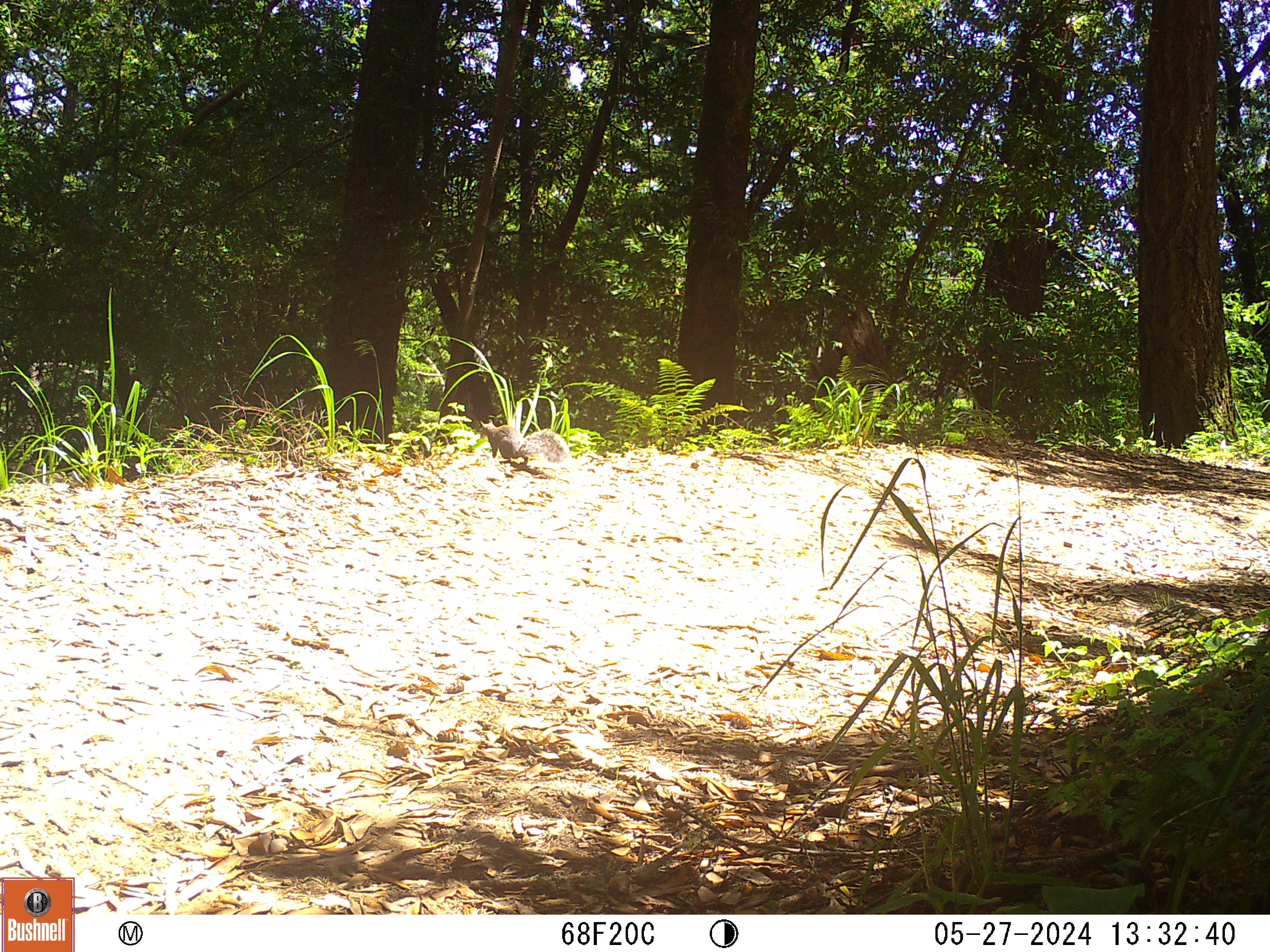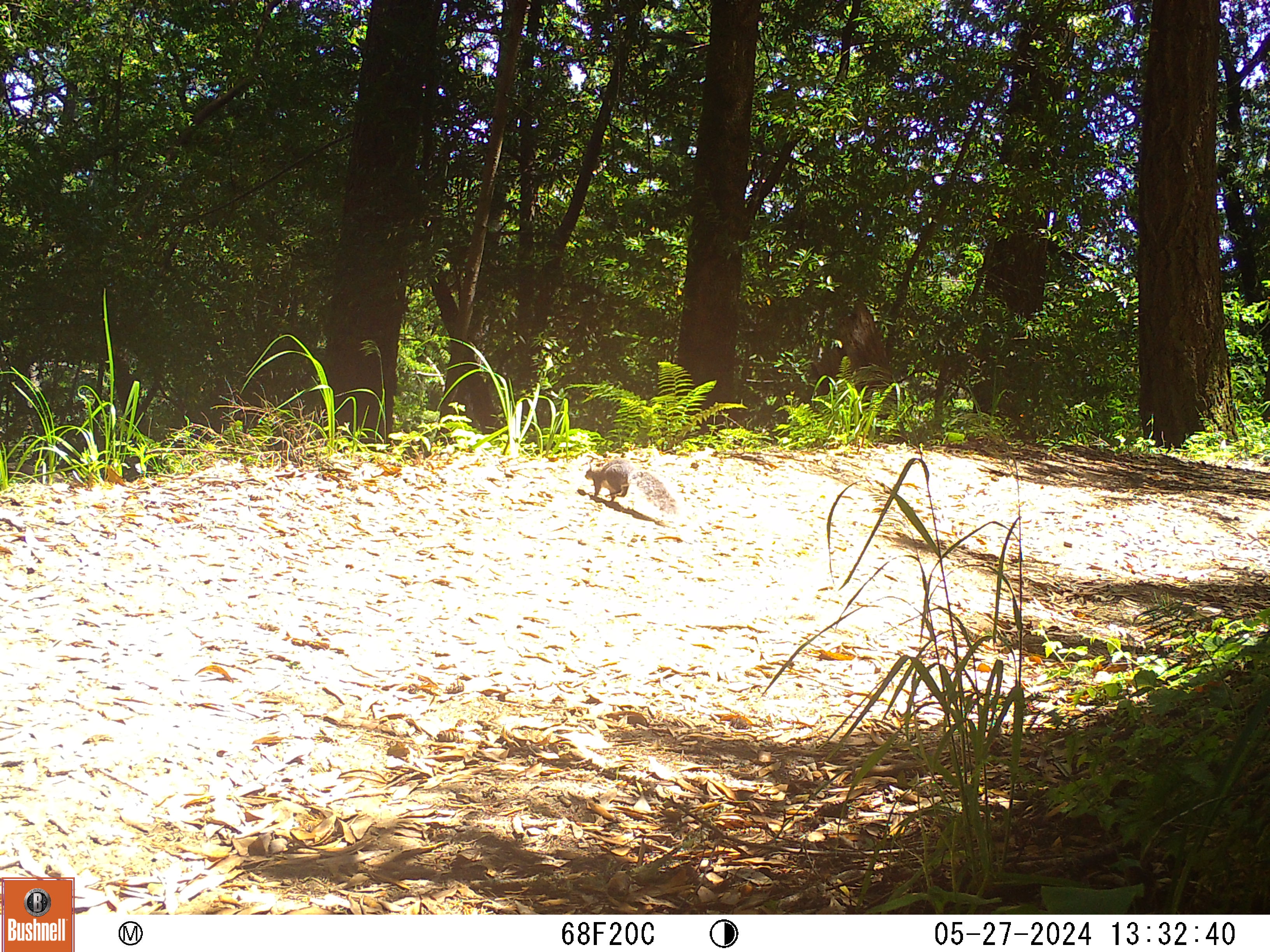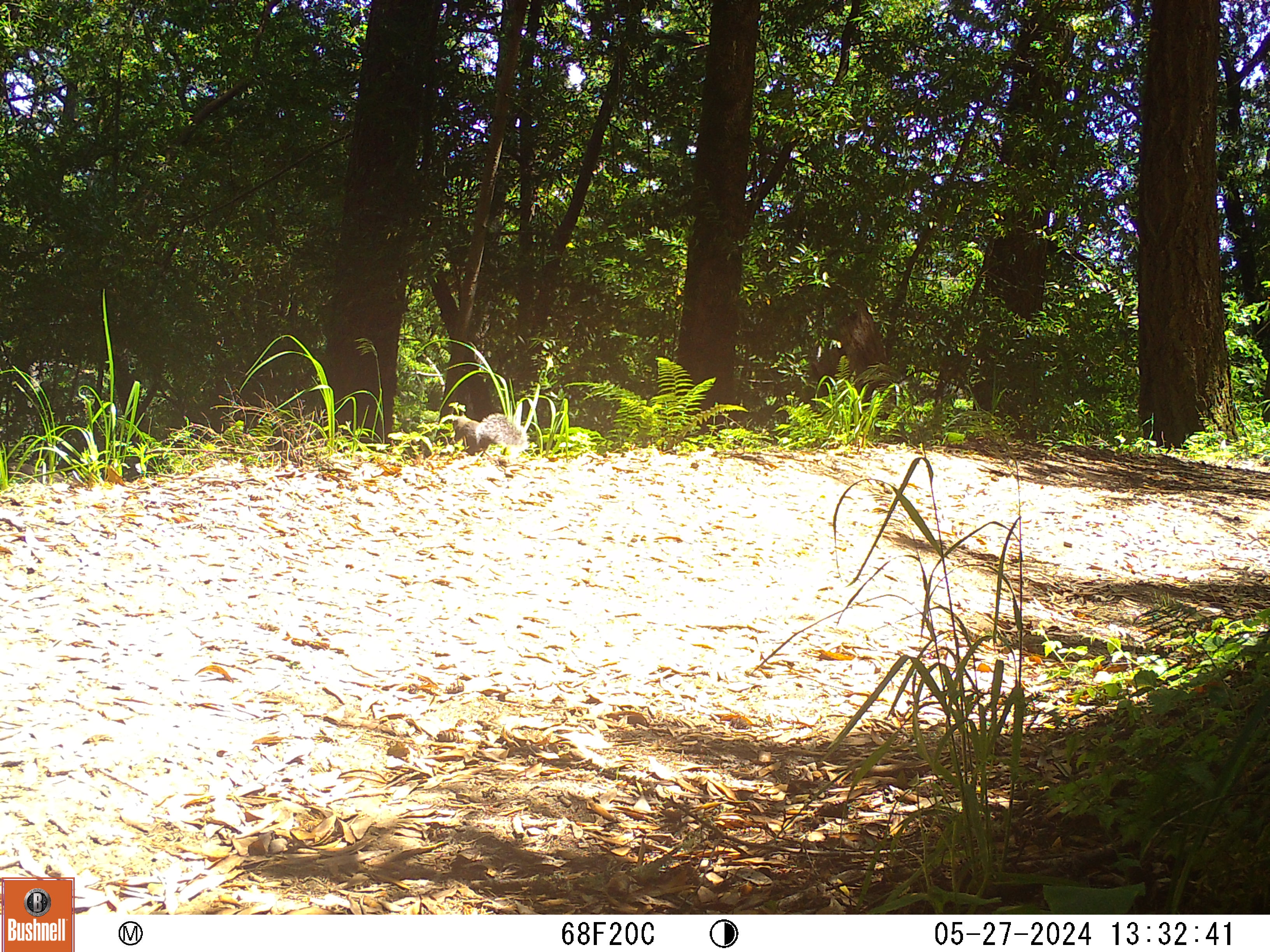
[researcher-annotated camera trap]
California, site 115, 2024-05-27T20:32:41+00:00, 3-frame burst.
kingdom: Animalia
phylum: Chordata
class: Mammalia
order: Rodentia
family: Sciuridae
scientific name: Sciuridae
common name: squirrel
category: unknown squirrel